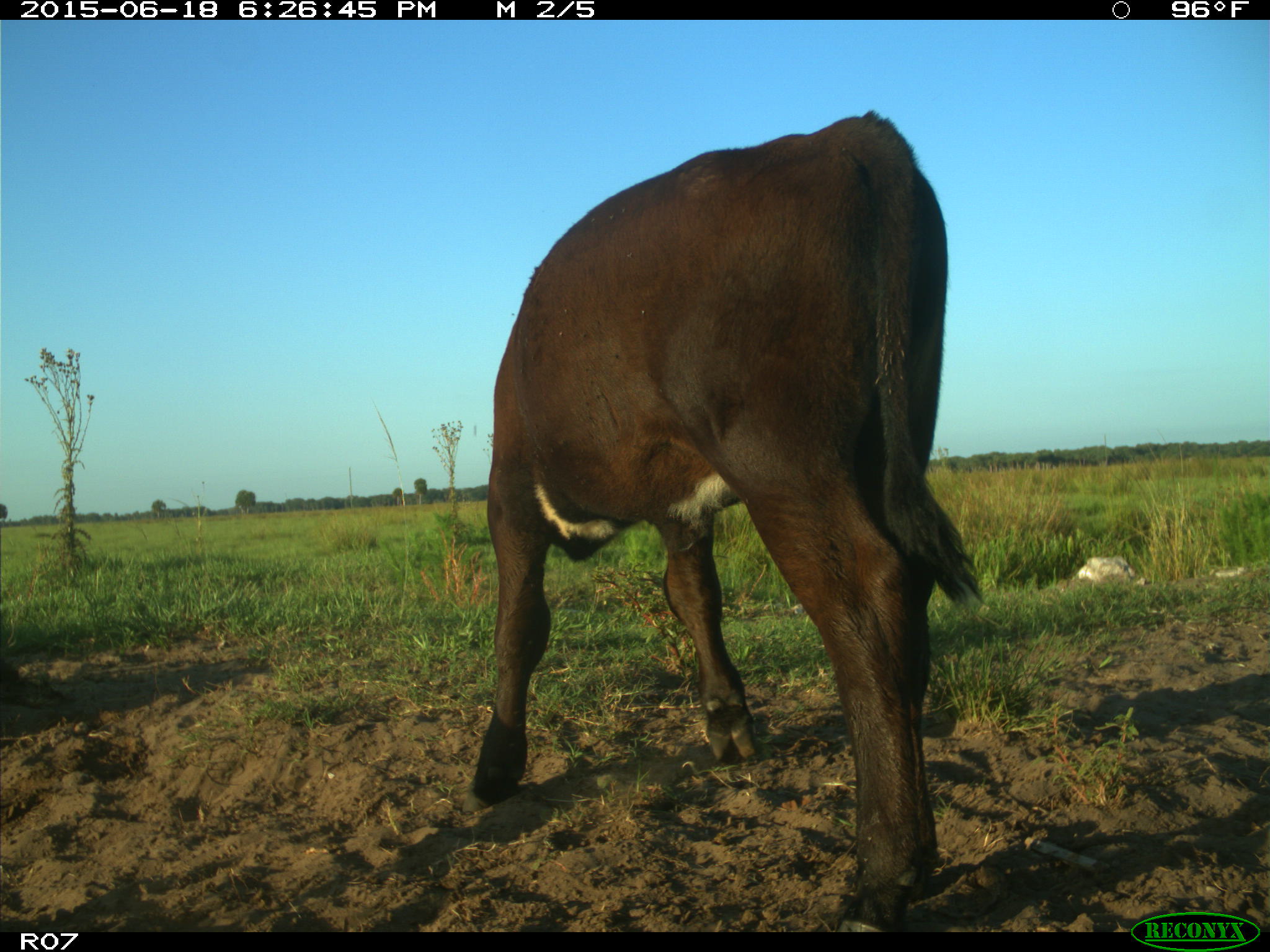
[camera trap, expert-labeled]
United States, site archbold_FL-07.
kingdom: Animalia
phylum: Chordata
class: Mammalia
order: Artiodactyla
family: Bovidae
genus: Bos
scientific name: Bos taurus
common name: domestic cow